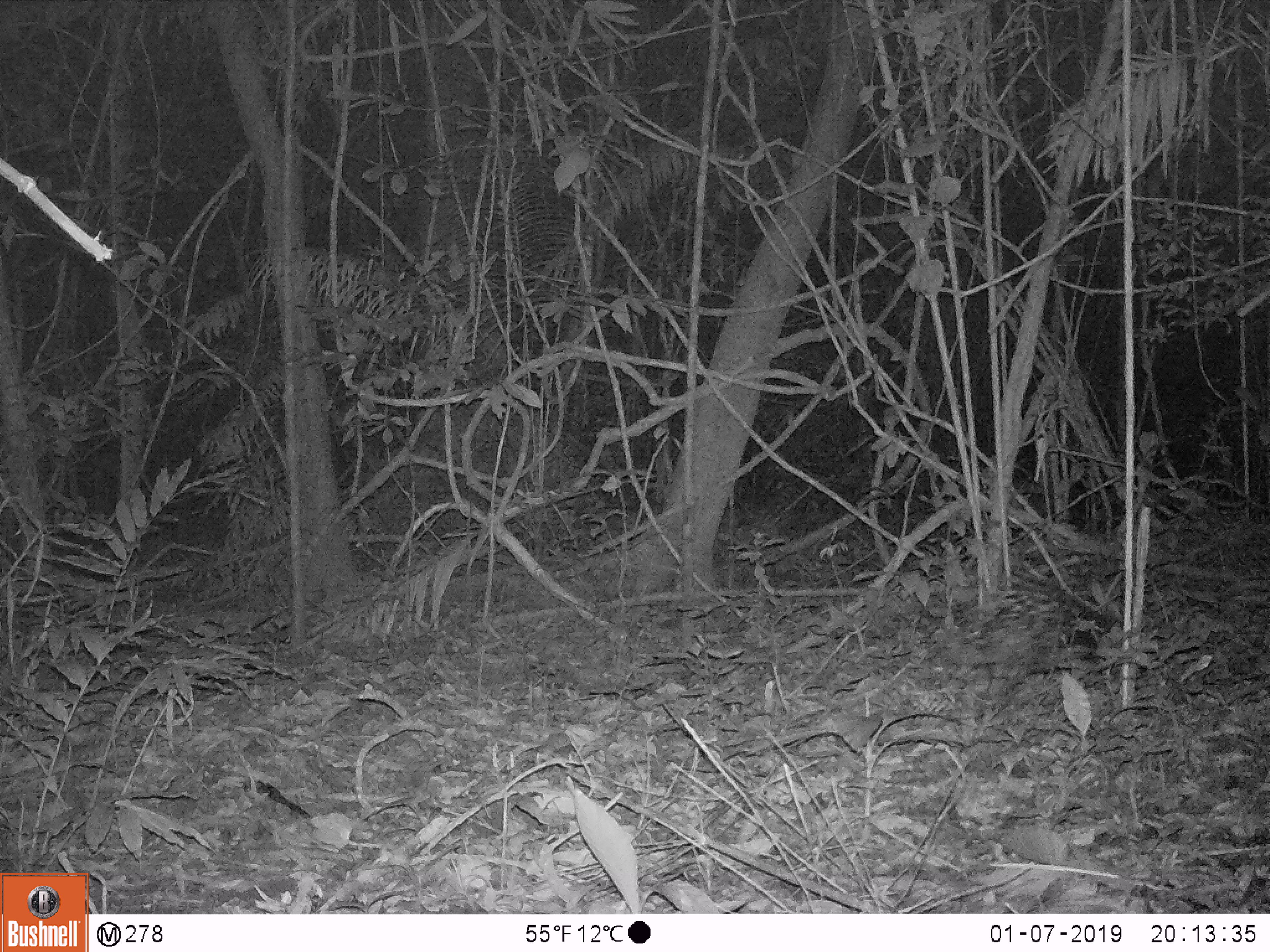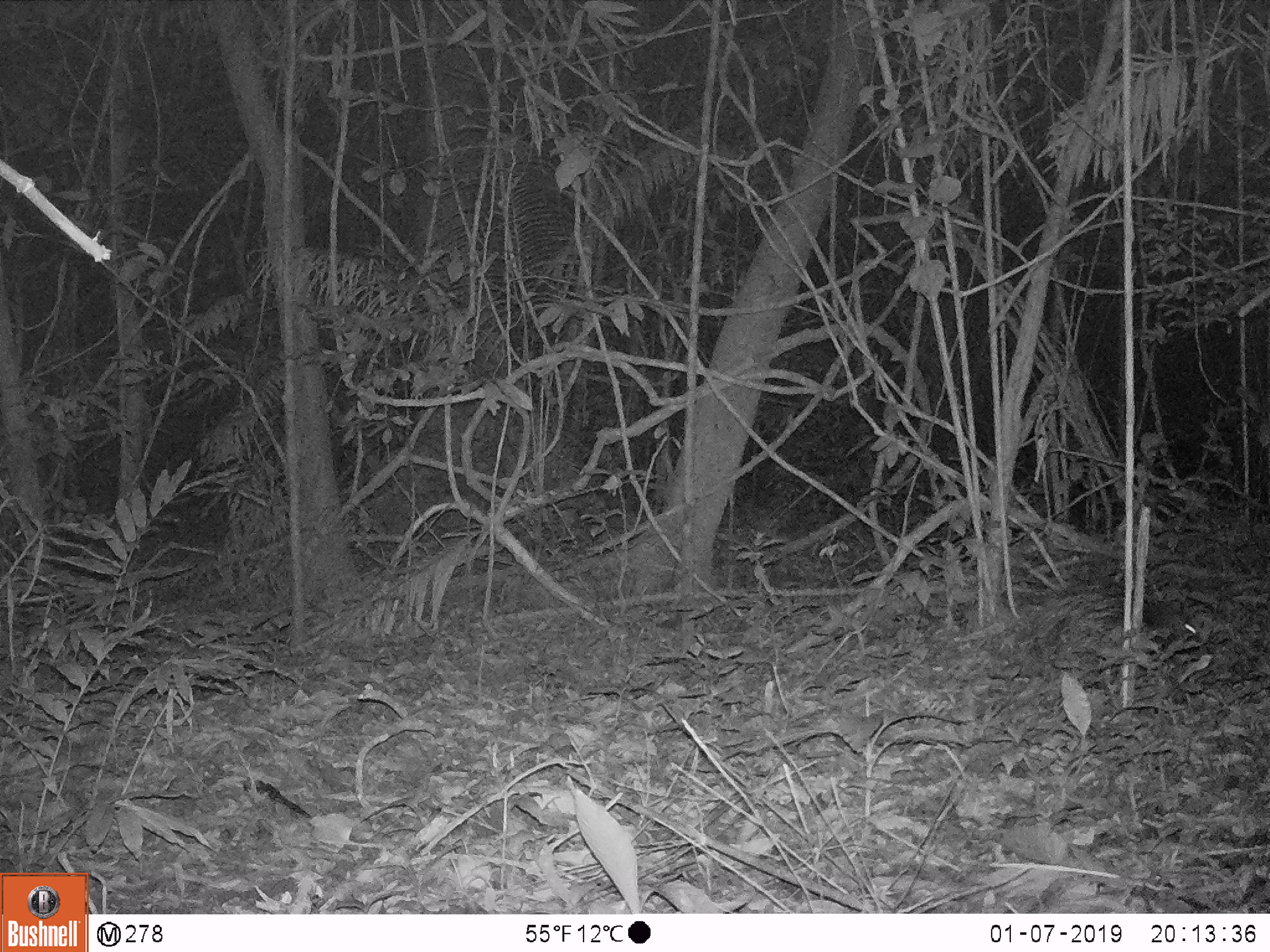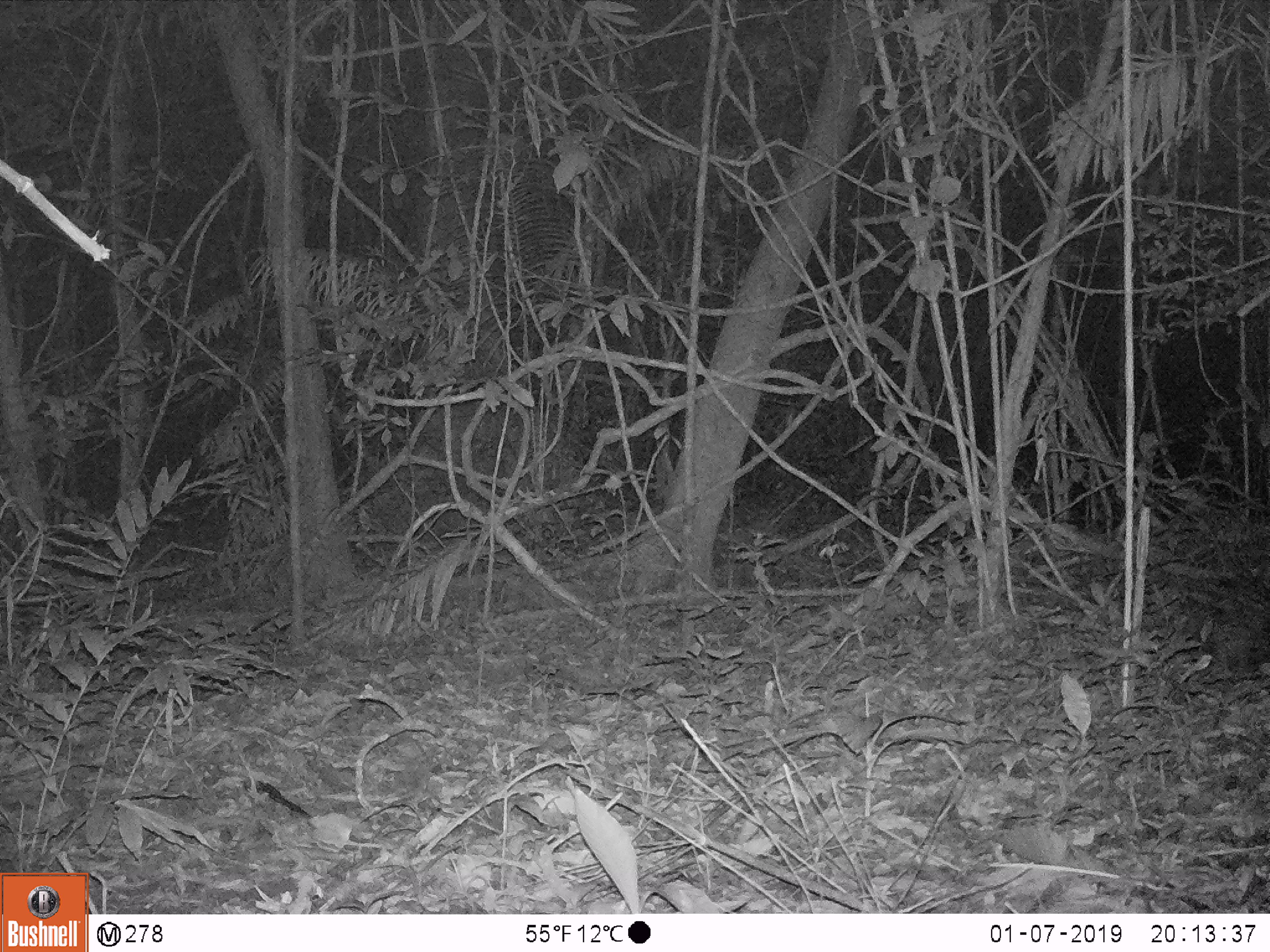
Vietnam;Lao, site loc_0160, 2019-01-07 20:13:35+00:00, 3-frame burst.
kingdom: Animalia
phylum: Chordata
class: Mammalia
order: Rodentia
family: Hystricidae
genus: Hystrix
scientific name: Hystrix brachyura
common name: malayan porcupine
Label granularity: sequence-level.